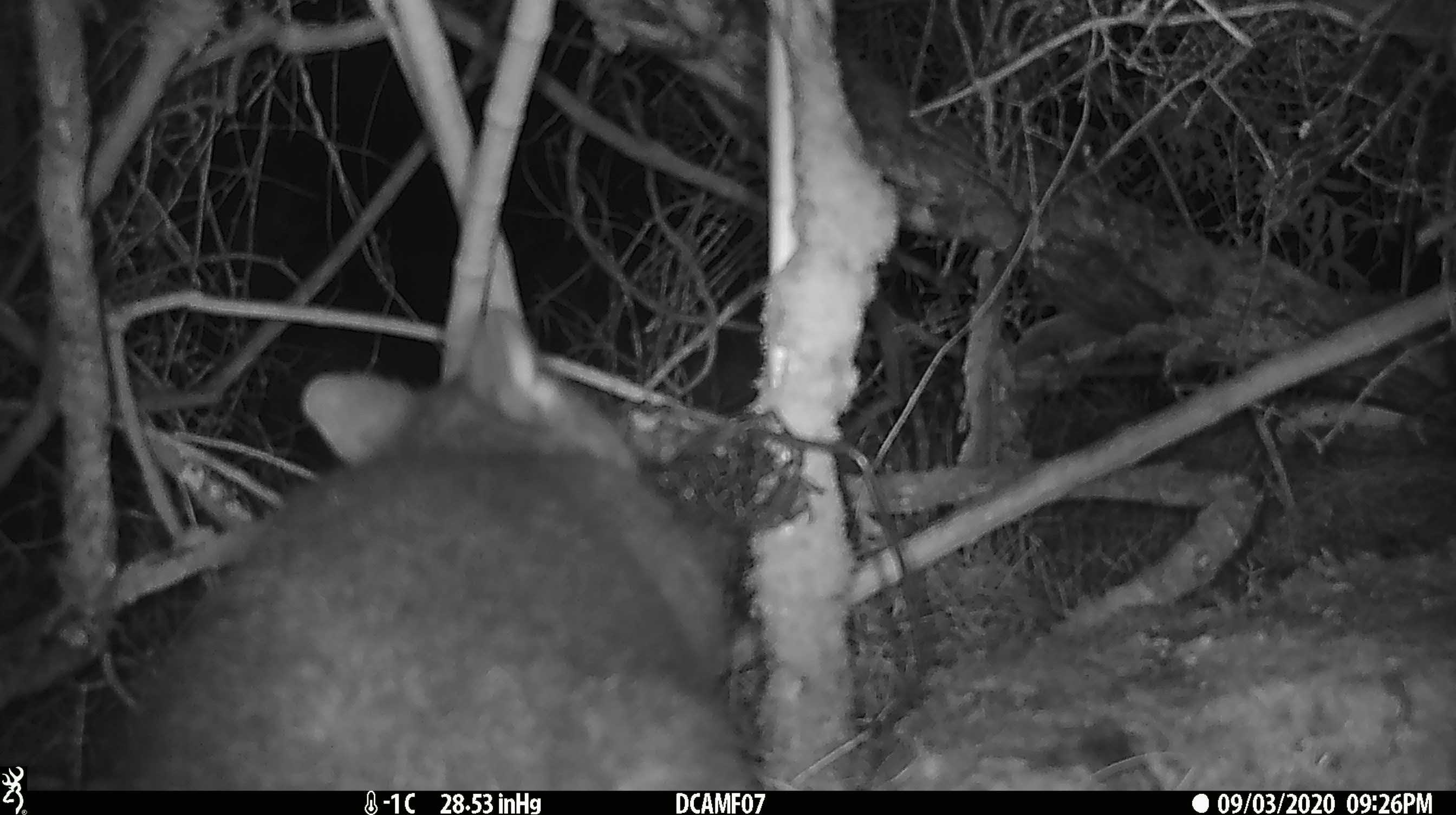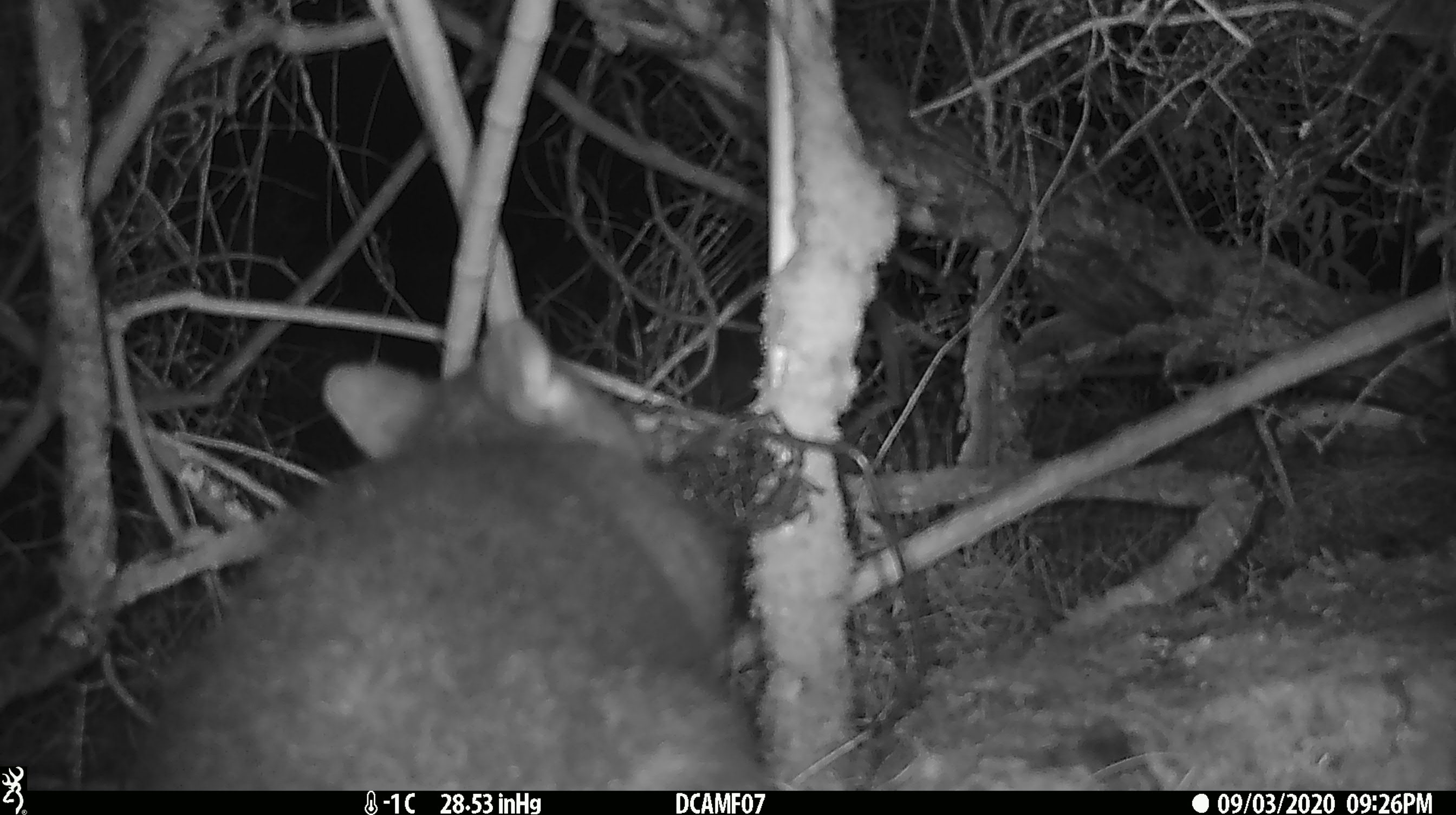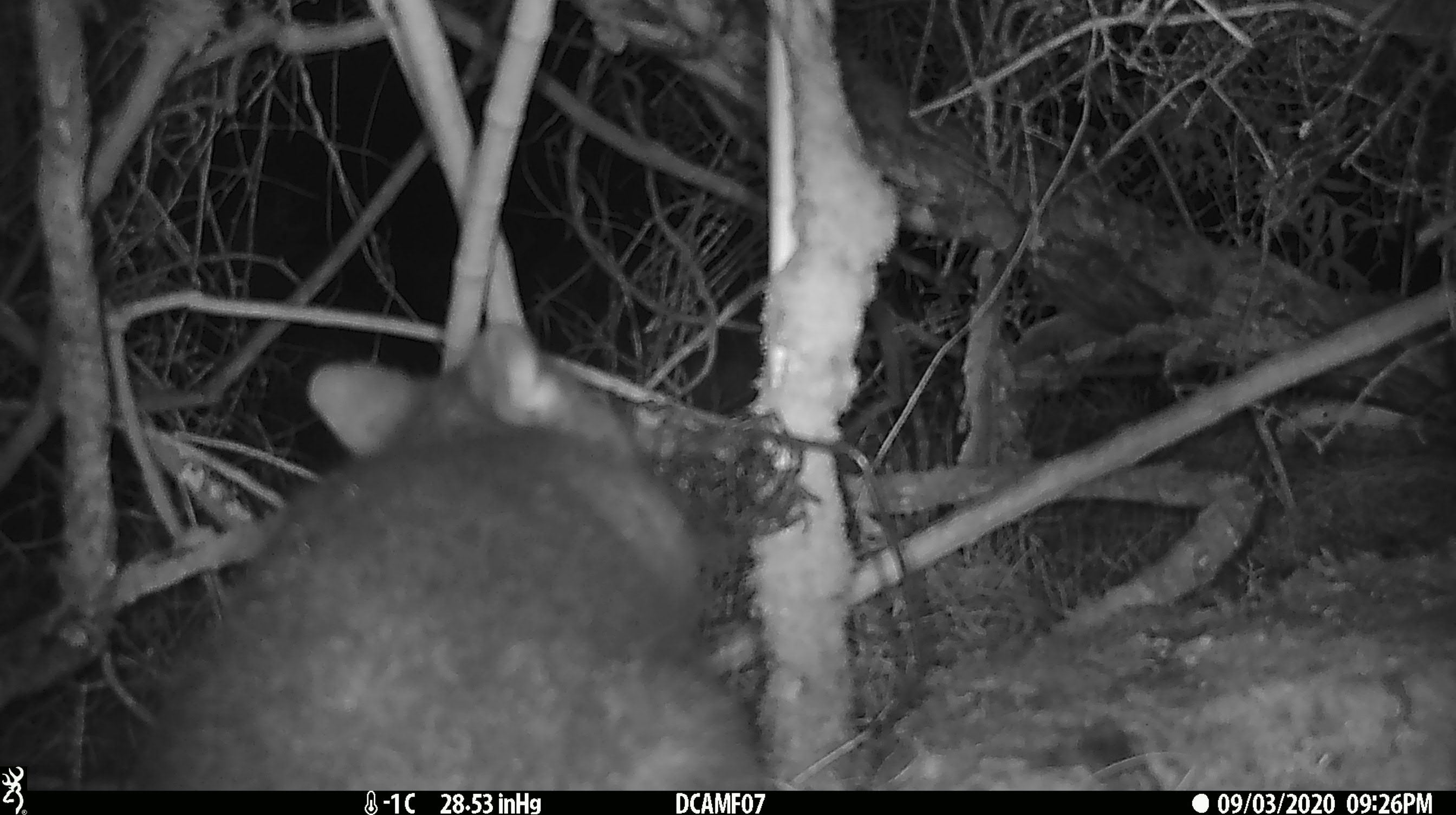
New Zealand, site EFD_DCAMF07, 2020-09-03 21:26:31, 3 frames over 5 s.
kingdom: Animalia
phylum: Chordata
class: Mammalia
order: Diprotodontia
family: Phalangeridae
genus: Trichosurus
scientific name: Trichosurus vulpecula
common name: common brushtail possum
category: possum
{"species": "possum (common brushtail possum) (Trichosurus vulpecula)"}